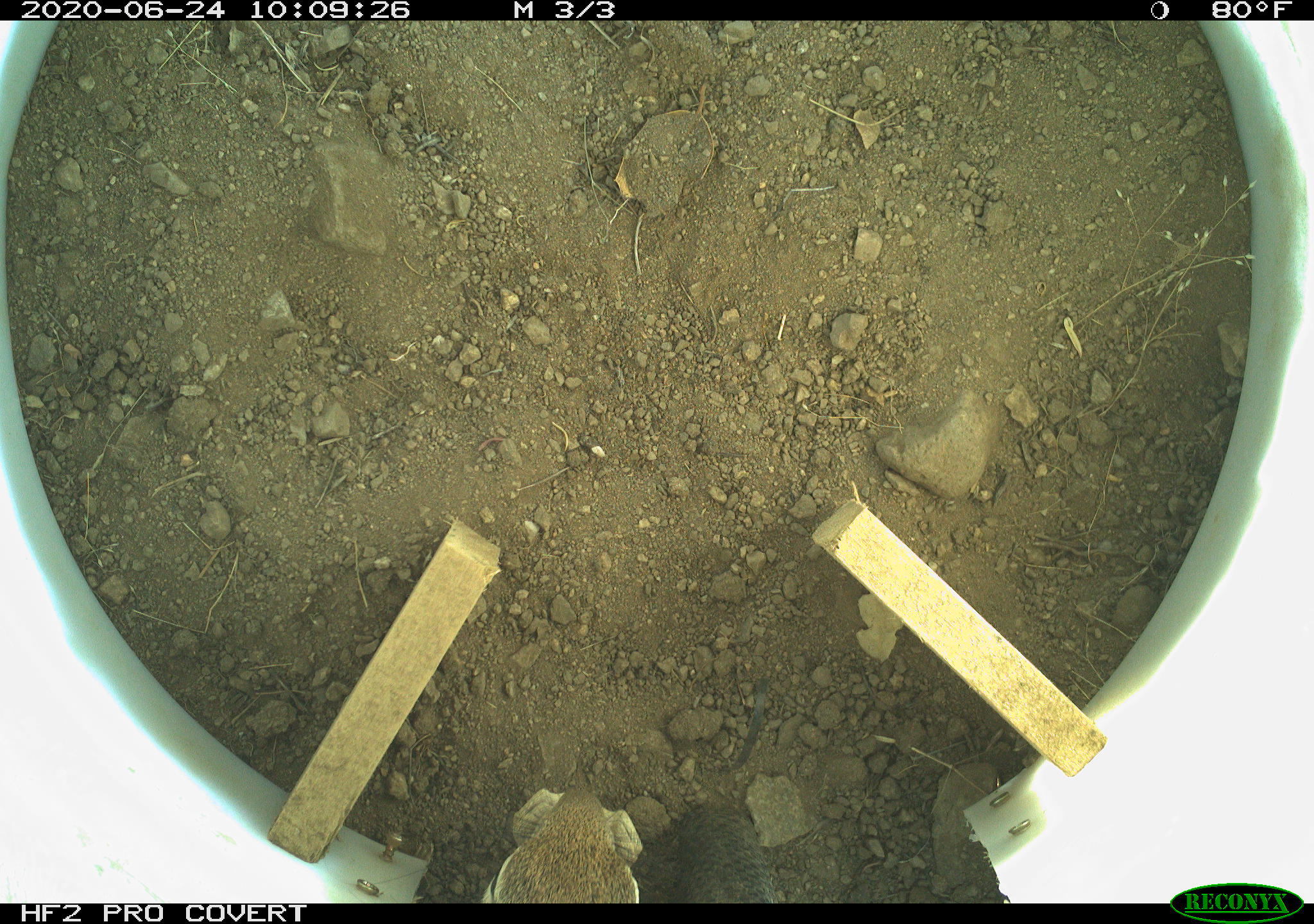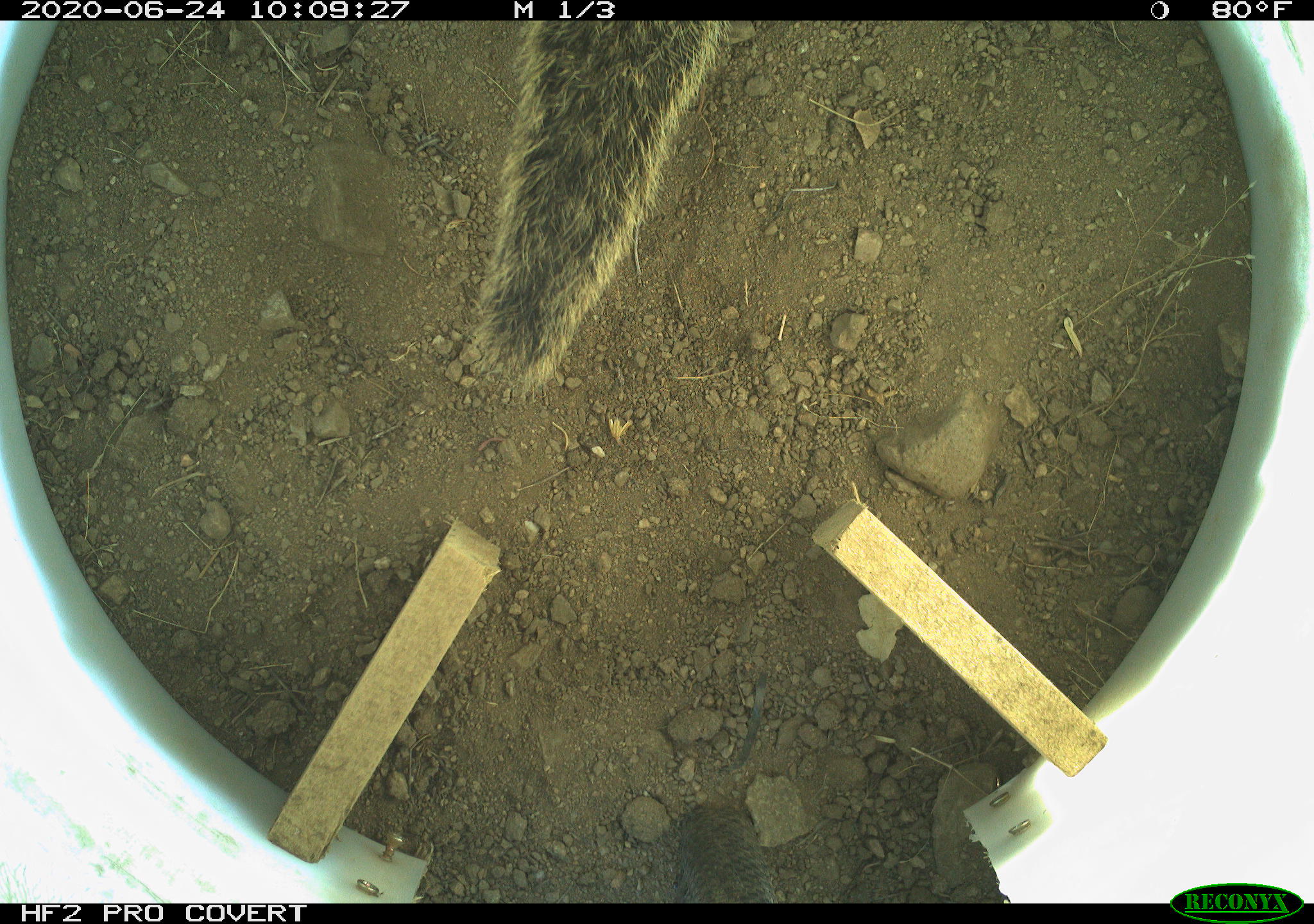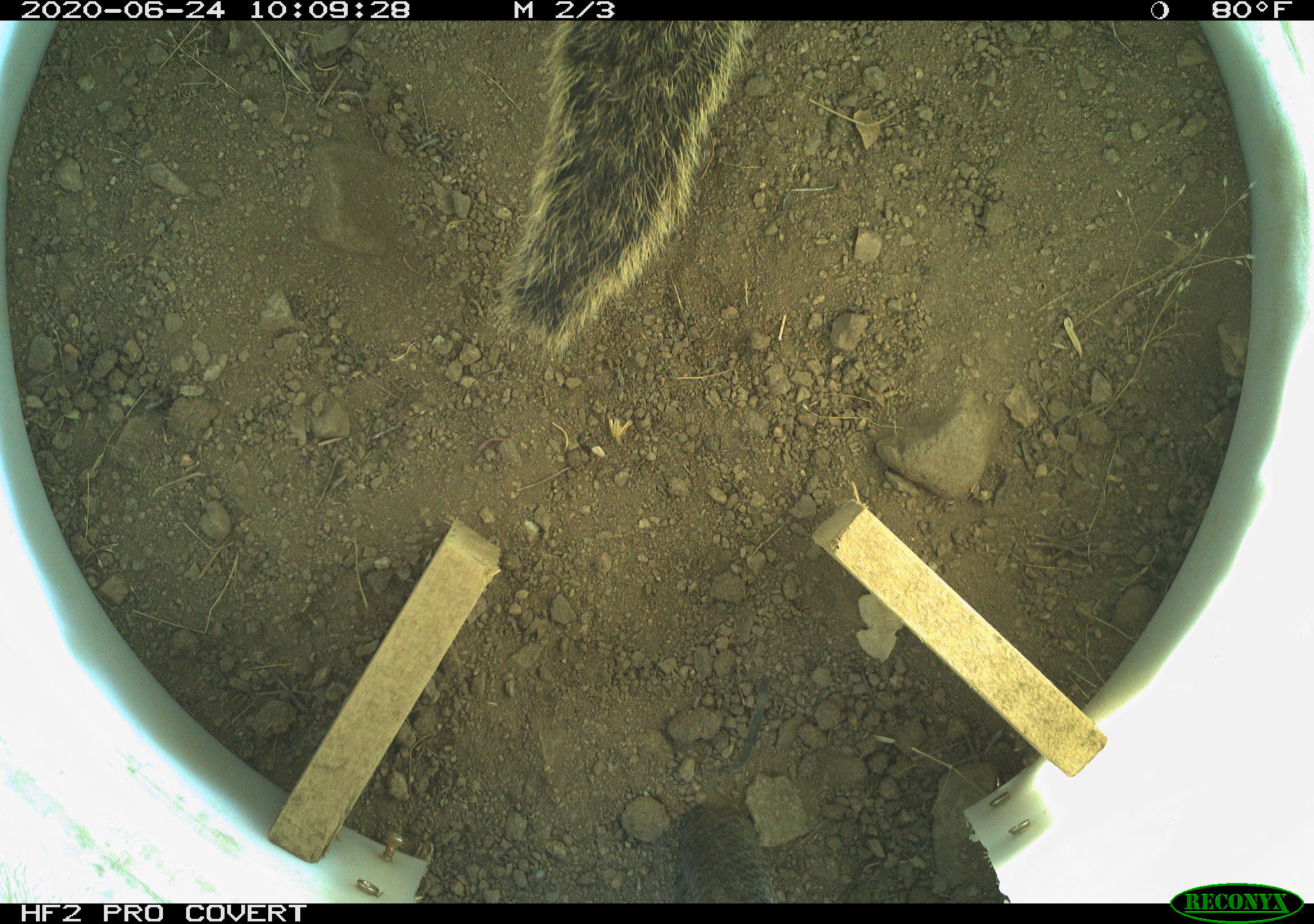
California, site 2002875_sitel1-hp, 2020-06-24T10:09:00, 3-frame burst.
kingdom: Animalia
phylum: Chordata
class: Mammalia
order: Rodentia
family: Sciuridae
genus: Otospermophilus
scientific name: Otospermophilus beecheyi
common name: california ground squirrel